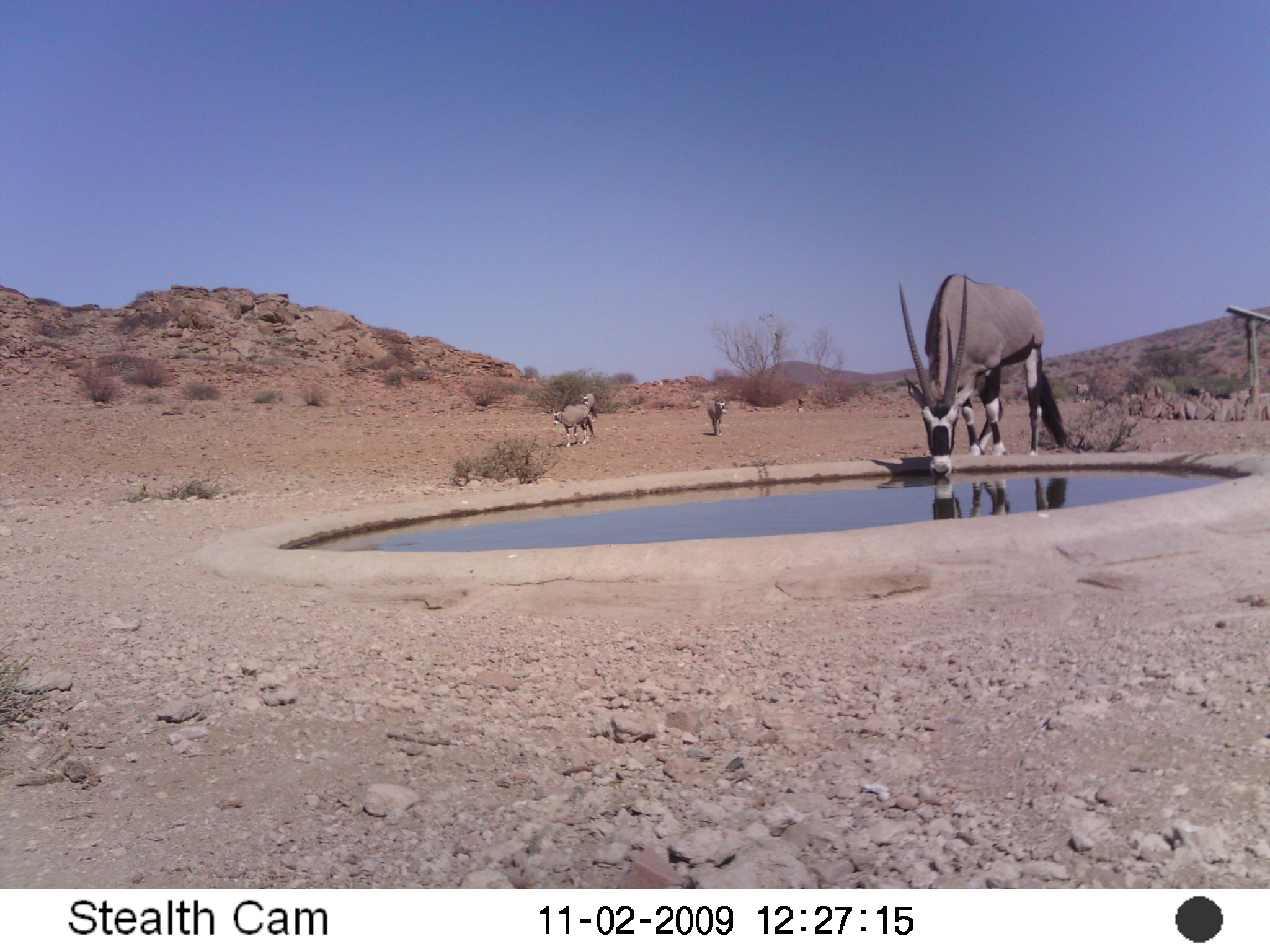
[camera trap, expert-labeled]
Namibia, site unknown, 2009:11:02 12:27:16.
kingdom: Animalia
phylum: Chordata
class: Mammalia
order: Artiodactyla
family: Bovidae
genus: Oryx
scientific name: Oryx gazella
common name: gemsbok